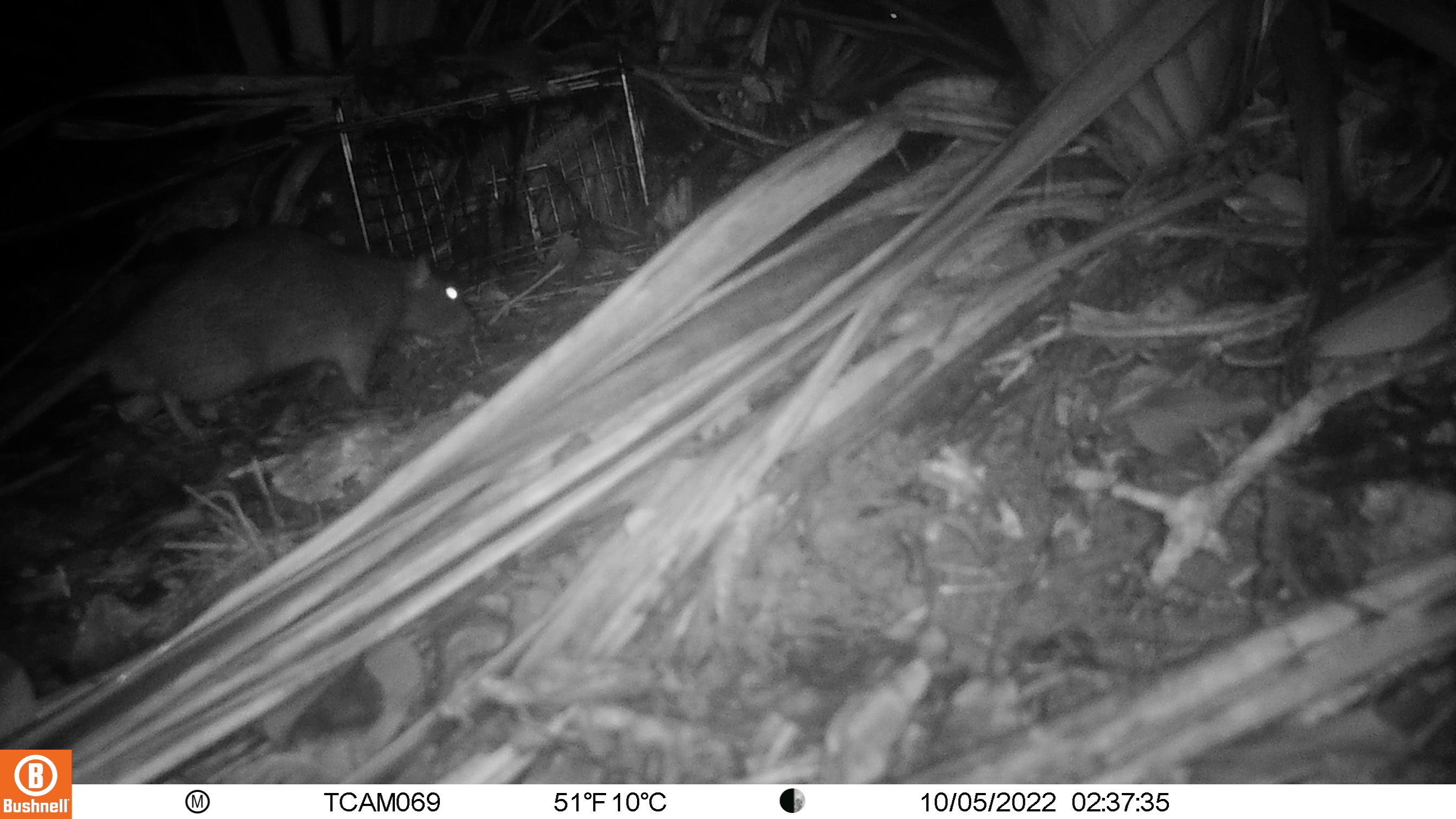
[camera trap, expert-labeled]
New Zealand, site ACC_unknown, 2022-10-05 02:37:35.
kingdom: Animalia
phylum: Chordata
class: Mammalia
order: Rodentia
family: Muridae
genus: Rattus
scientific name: Rattus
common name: rat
Rat (Rattus).